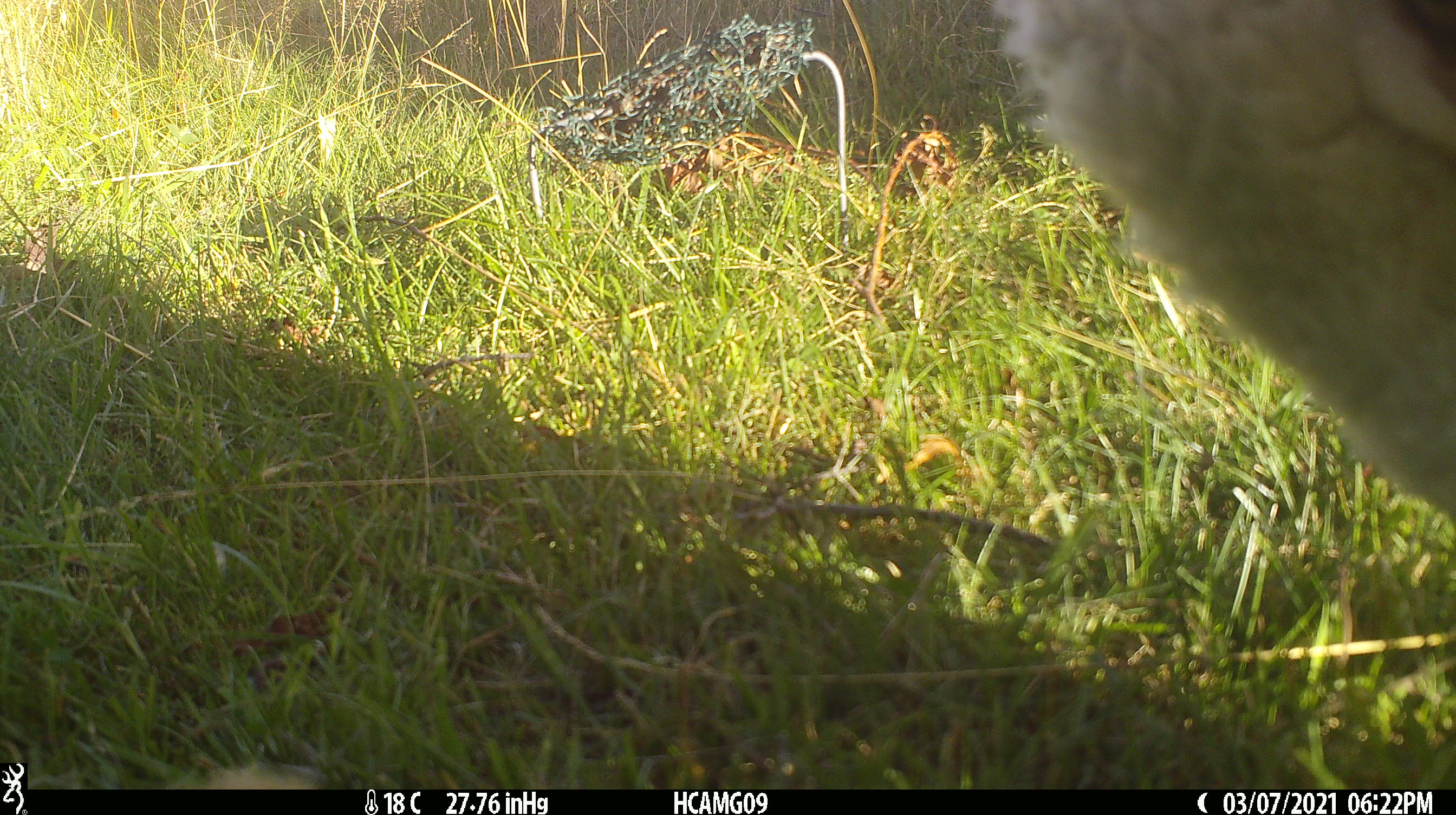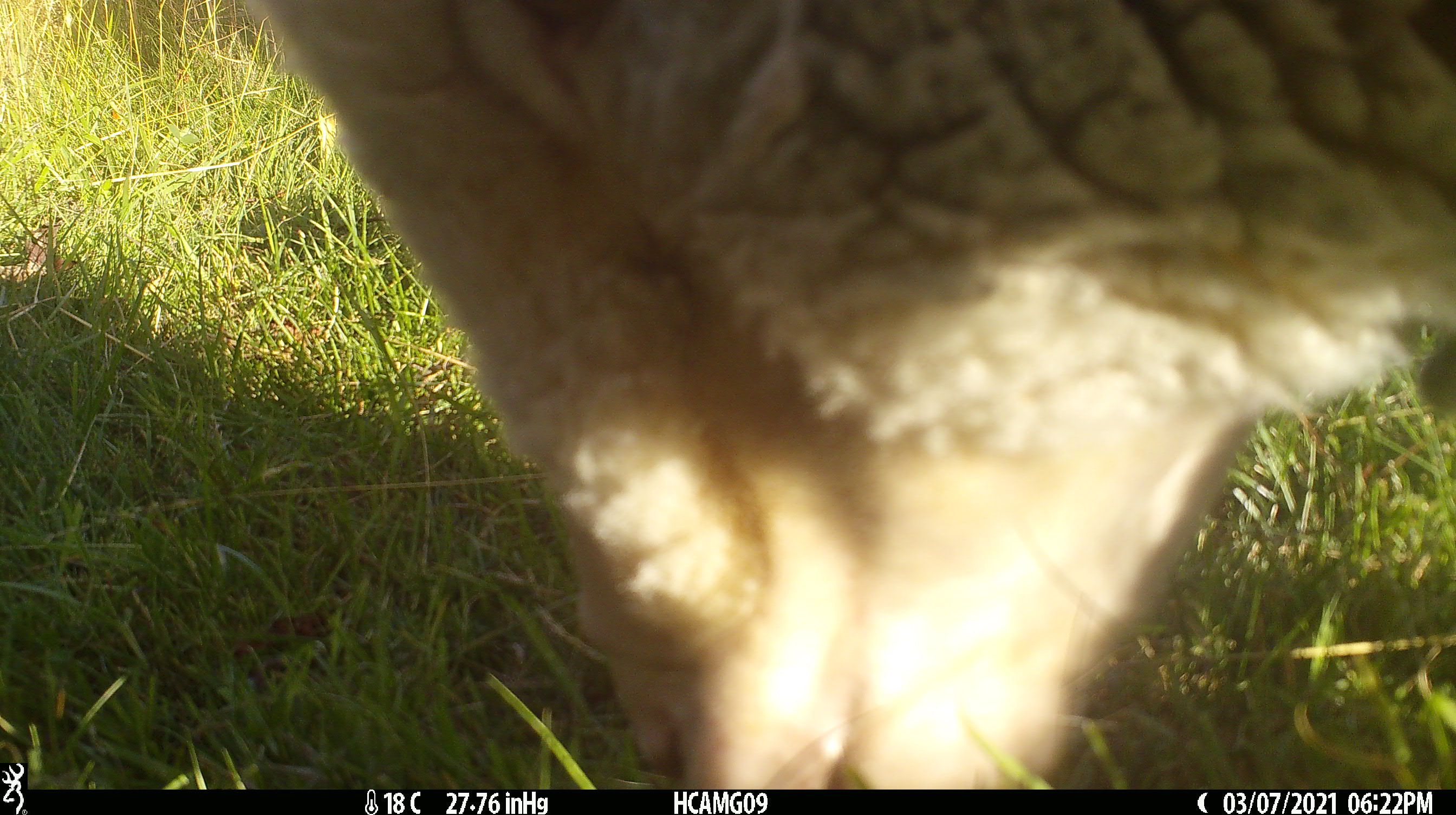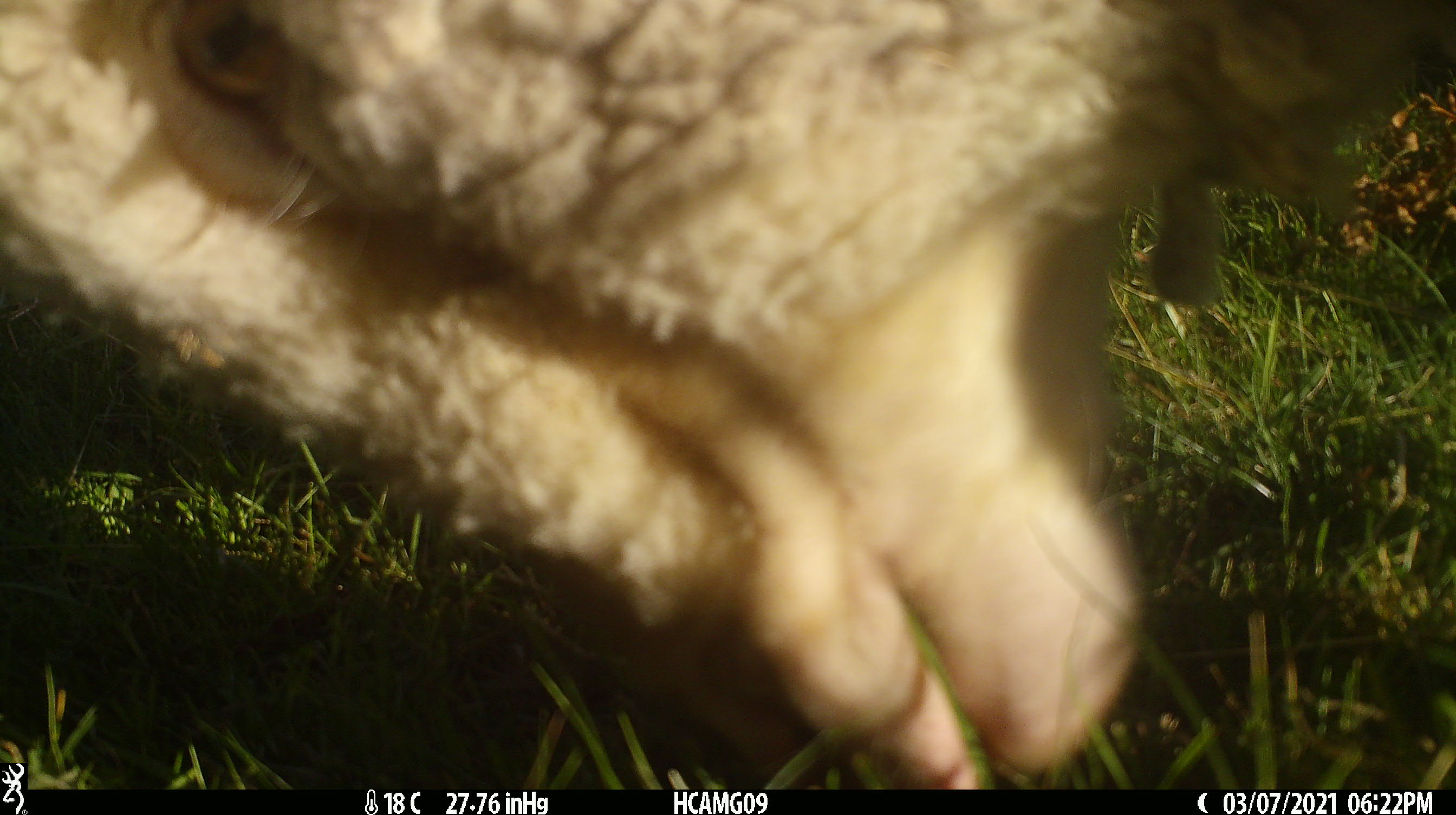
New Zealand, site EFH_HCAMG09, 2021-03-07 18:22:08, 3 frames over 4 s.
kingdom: Animalia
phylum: Chordata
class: Mammalia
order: Artiodactyla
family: Bovidae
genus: Ovis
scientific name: Ovis aries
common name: domestic sheep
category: sheep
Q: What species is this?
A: Sheep (domestic sheep) (Ovis aries).